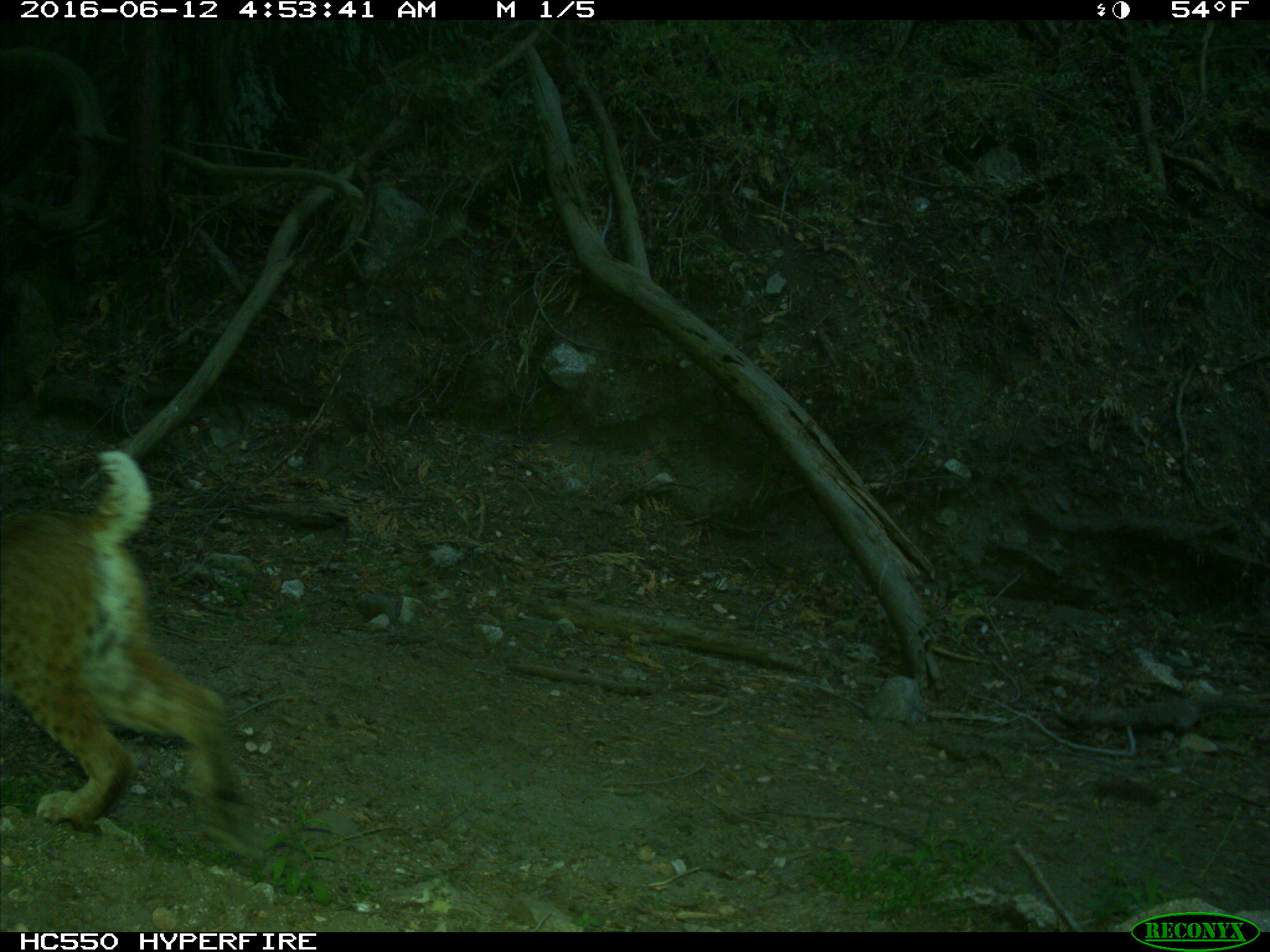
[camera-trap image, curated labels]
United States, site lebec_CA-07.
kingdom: Animalia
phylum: Chordata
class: Mammalia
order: Carnivora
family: Felidae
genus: Lynx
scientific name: Lynx rufus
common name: bobcat